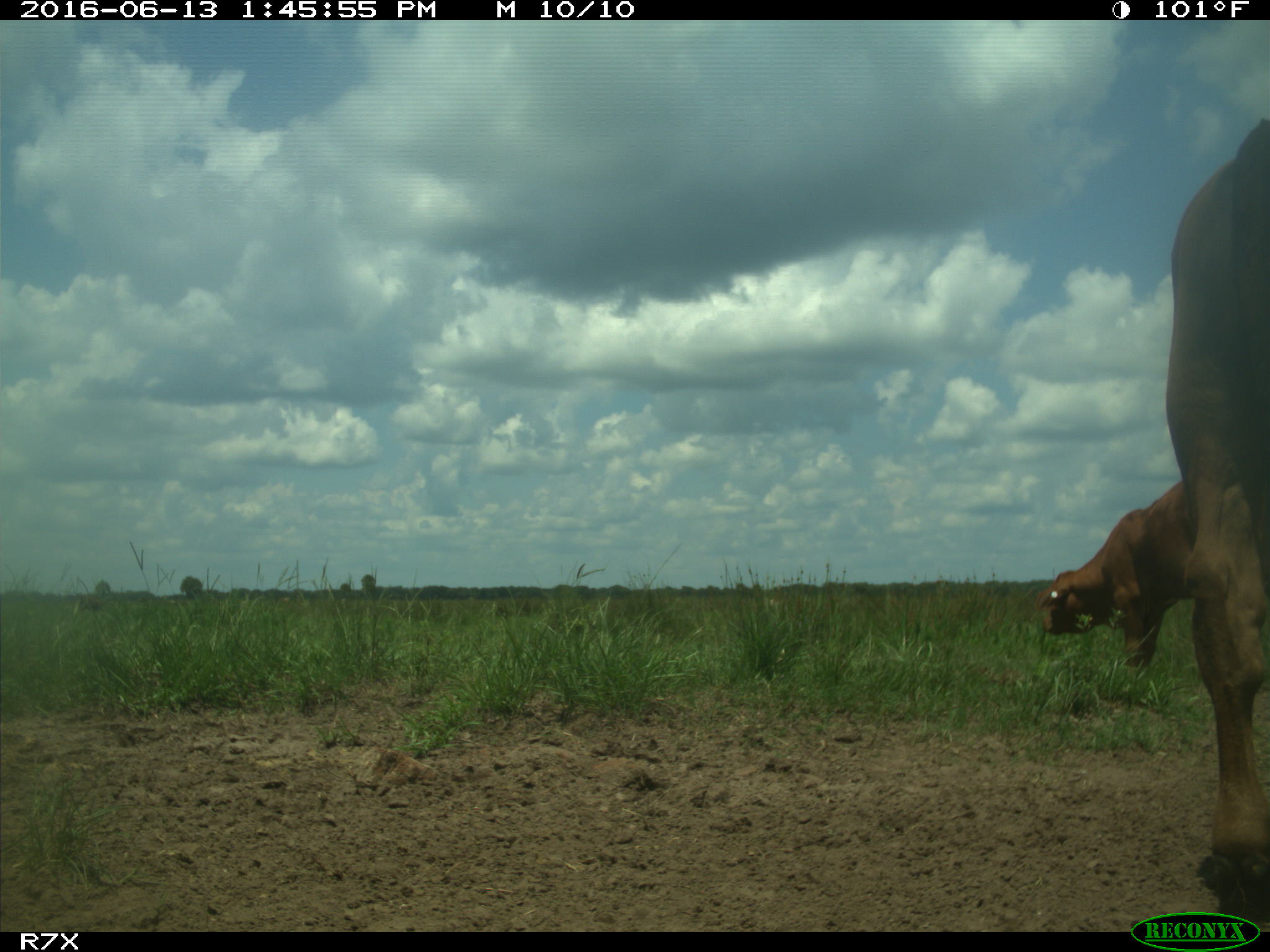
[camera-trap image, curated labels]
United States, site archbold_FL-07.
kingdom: Animalia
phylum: Chordata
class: Mammalia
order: Artiodactyla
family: Bovidae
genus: Bos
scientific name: Bos taurus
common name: domestic cow